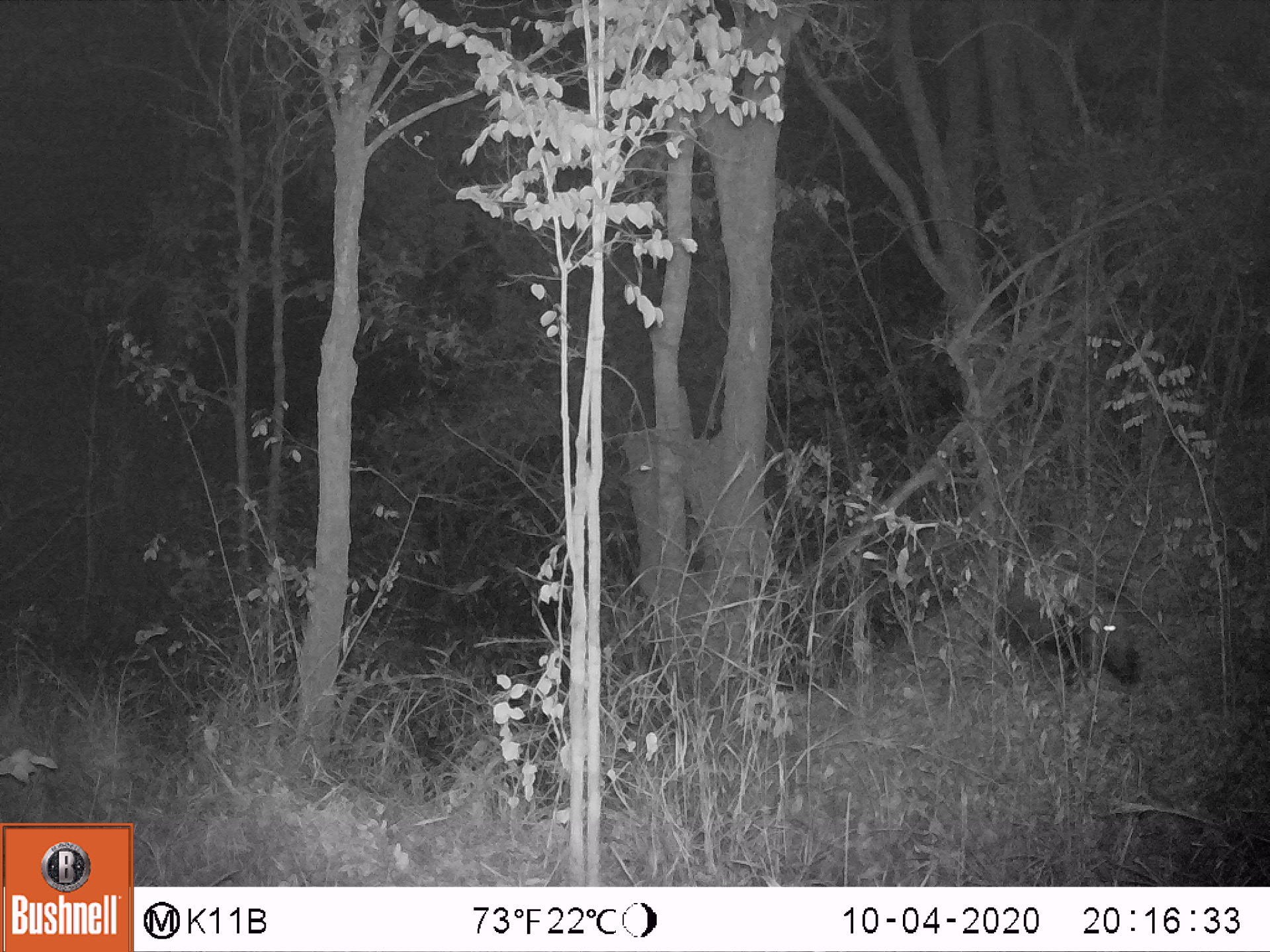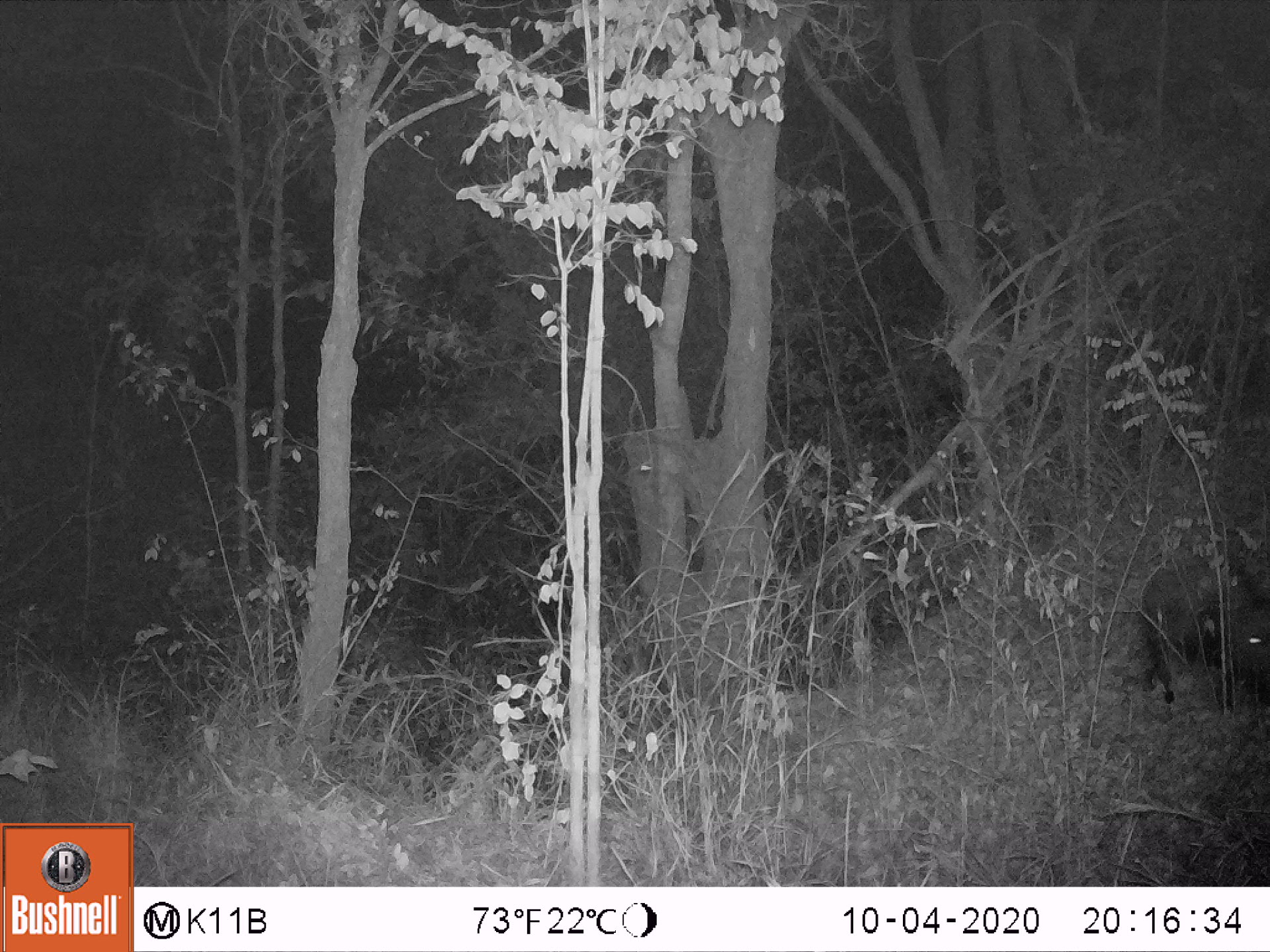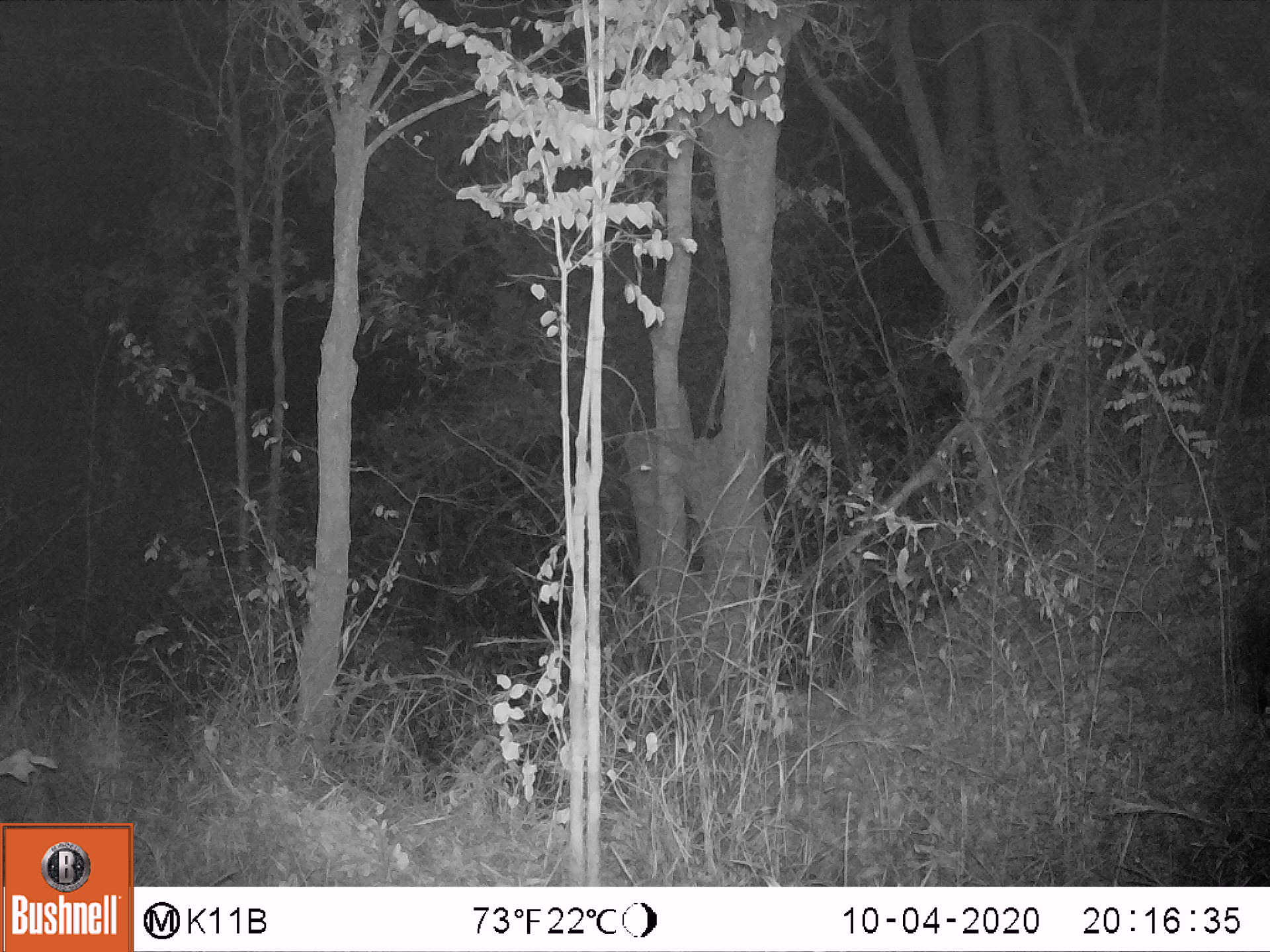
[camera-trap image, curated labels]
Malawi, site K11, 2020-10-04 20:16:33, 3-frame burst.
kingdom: Animalia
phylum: Chordata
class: Mammalia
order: Artiodactyla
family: Suidae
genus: Potamochoerus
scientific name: Potamochoerus larvatus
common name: bushpig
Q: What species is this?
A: Bushpig (Potamochoerus larvatus).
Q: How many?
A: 1.